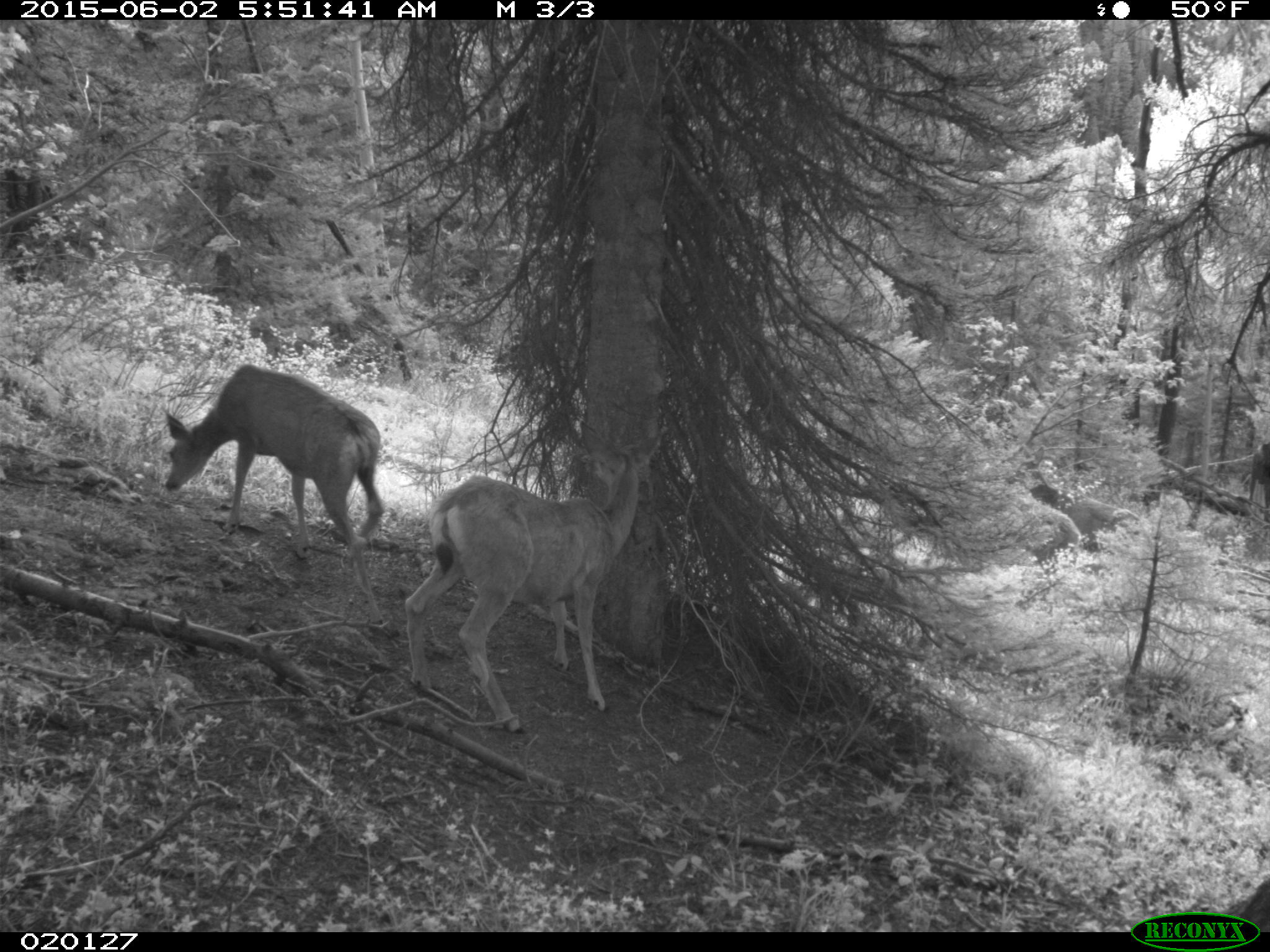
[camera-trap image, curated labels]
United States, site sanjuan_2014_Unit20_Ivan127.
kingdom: Animalia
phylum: Chordata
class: Mammalia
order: Artiodactyla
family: Cervidae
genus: Odocoileus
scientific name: Odocoileus hemionus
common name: mule deer